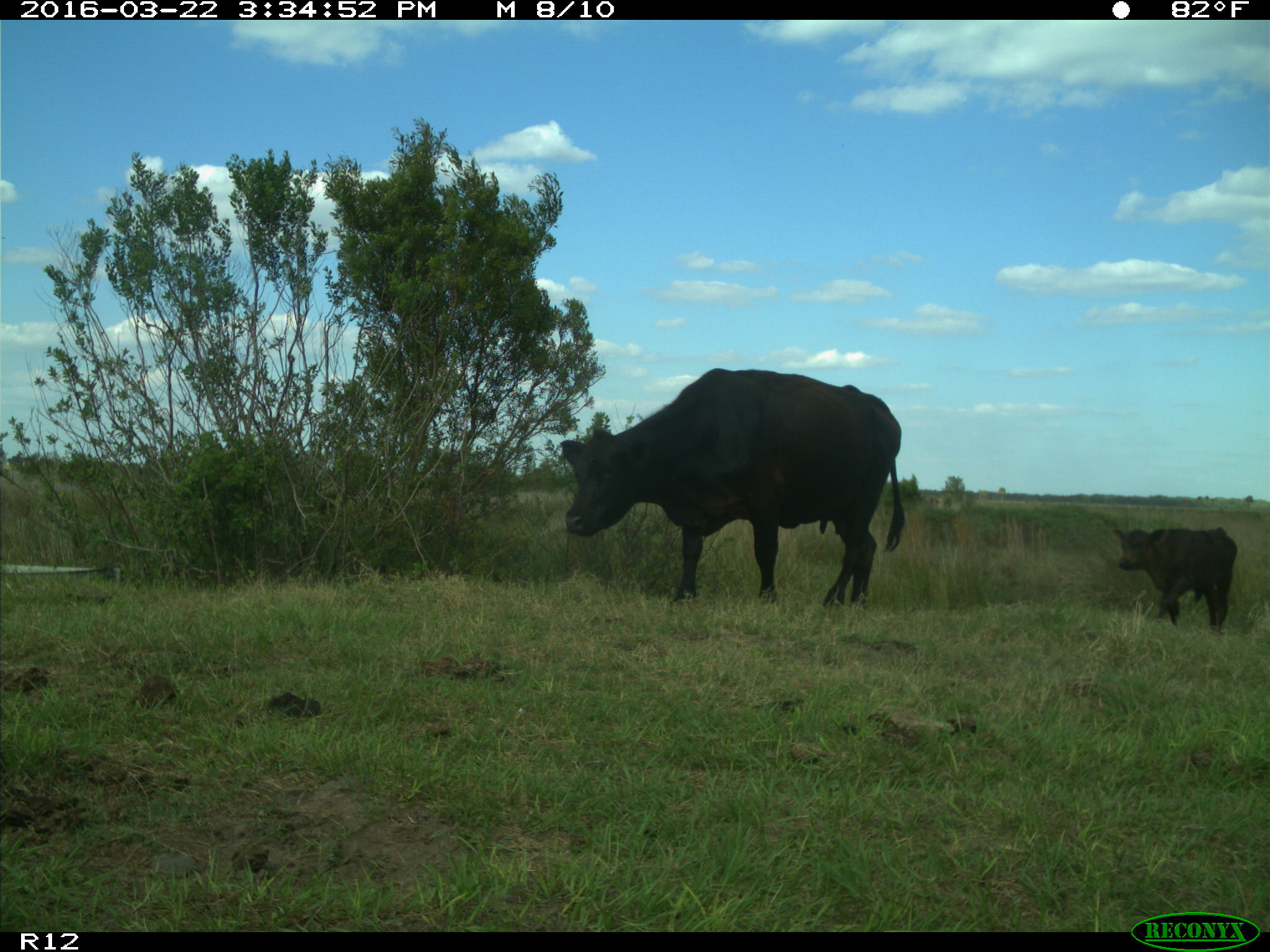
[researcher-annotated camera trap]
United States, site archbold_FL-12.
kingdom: Animalia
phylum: Chordata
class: Mammalia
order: Artiodactyla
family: Bovidae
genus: Bos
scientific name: Bos taurus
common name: domestic cow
Bos taurus (domestic cow).